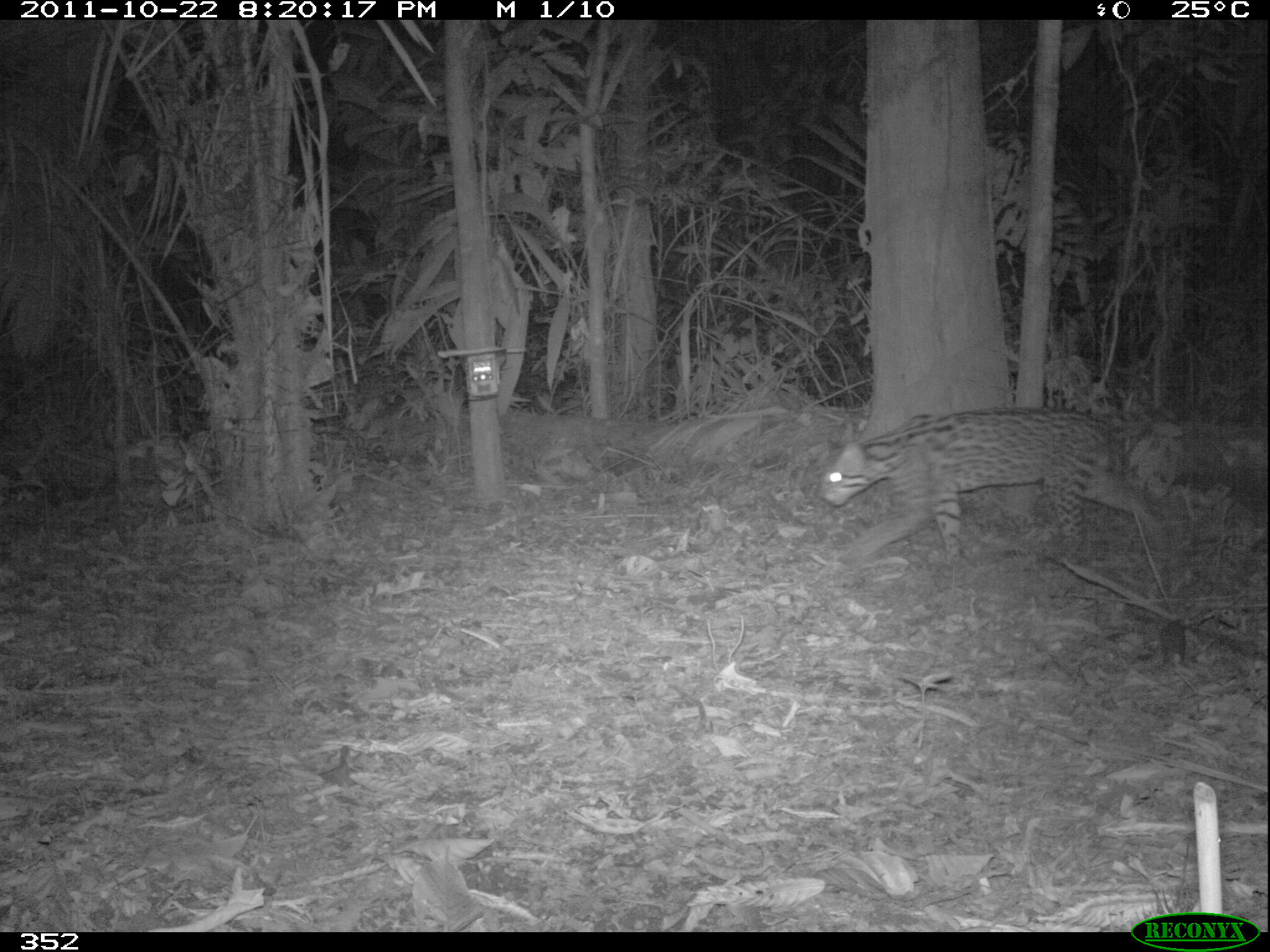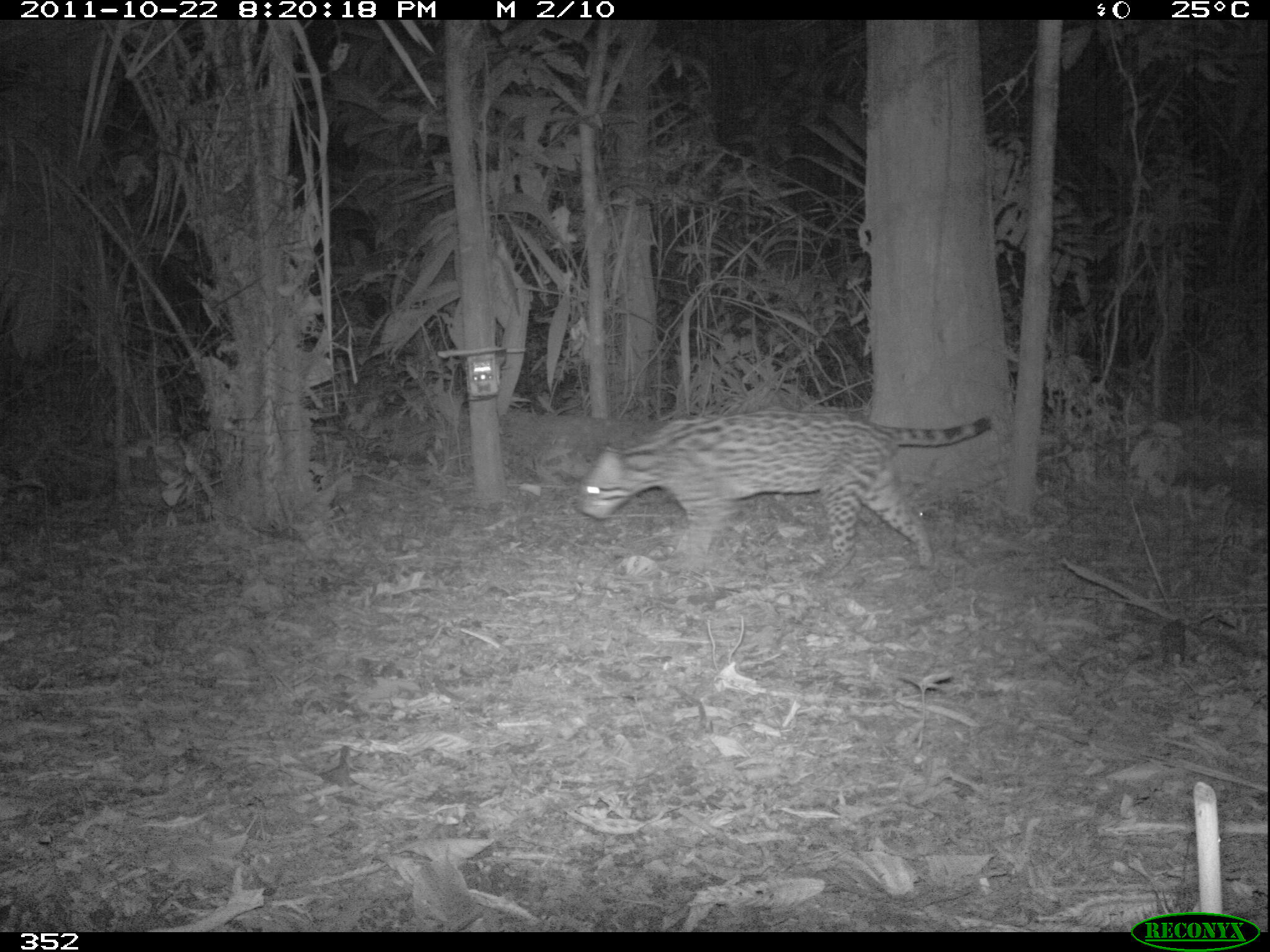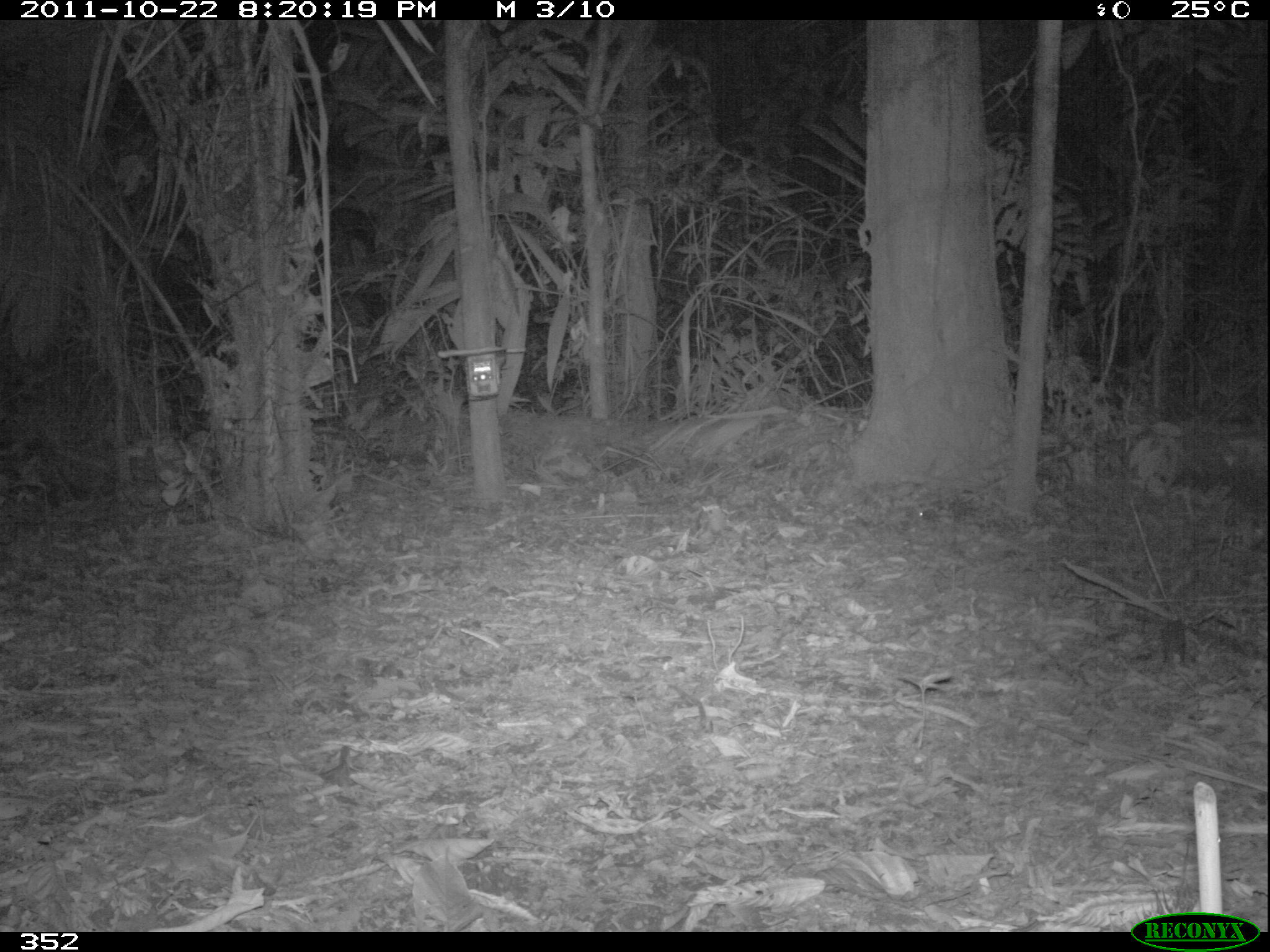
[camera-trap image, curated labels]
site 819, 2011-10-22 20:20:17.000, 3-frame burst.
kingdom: Animalia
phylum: Chordata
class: Mammalia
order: Carnivora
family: Felidae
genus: Leopardus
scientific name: Leopardus pardalis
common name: ocelot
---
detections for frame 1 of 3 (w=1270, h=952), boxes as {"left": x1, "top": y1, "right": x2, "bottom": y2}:
leopardus pardalis: {"left": 816, "top": 402, "right": 1164, "bottom": 563}